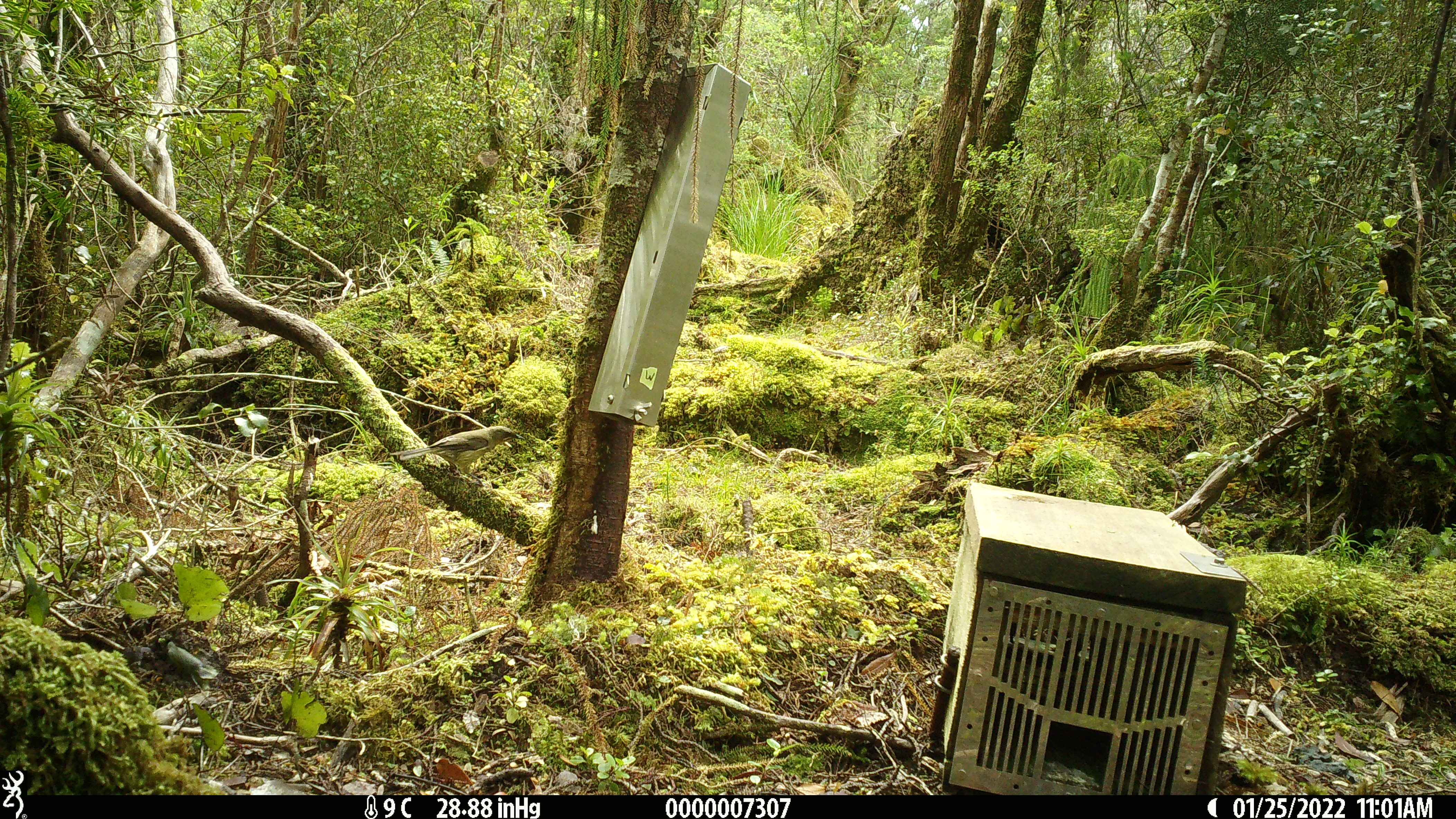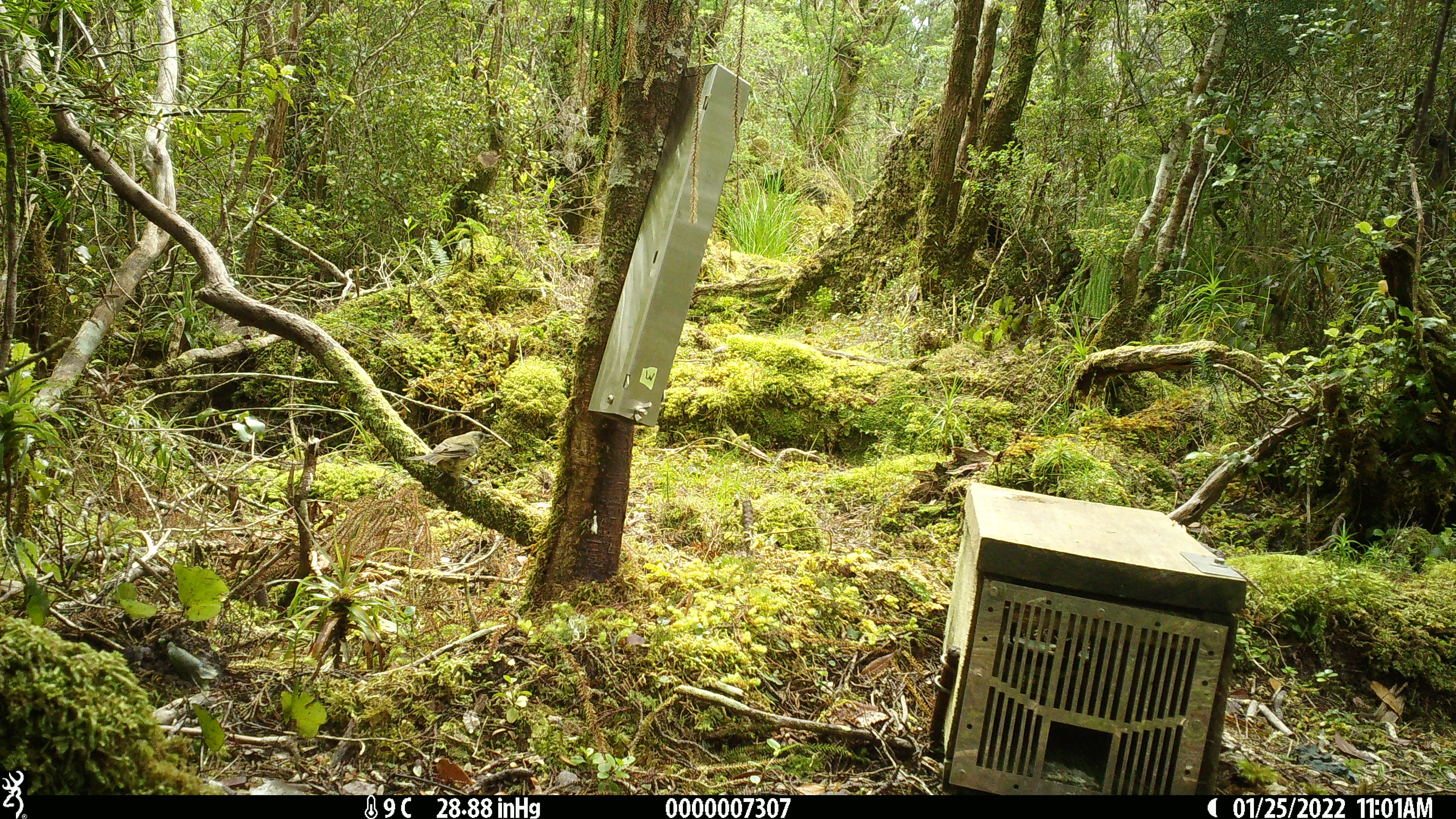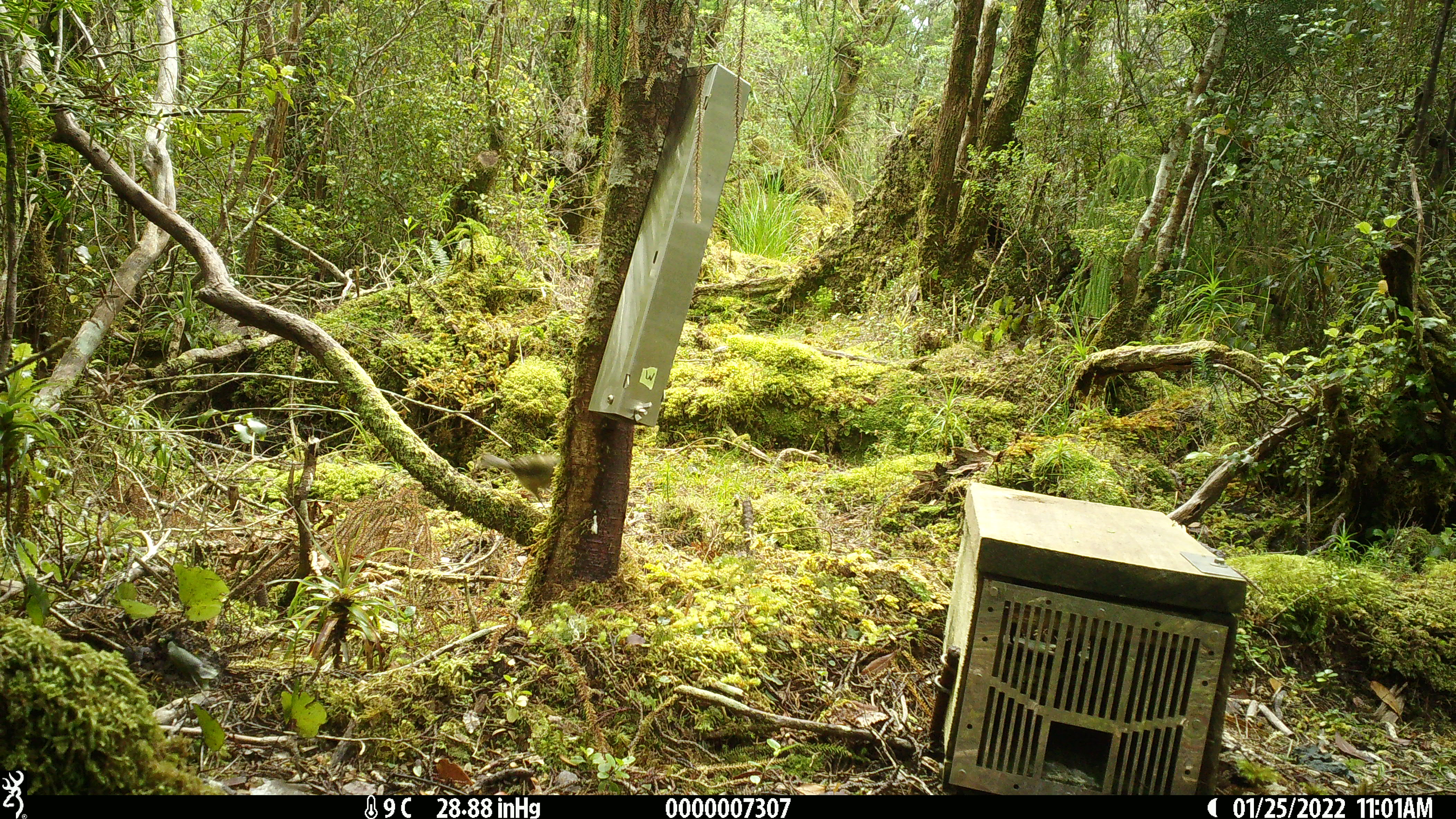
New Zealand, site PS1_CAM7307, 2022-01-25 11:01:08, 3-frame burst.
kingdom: Animalia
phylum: Chordata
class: Aves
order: Passeriformes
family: Meliphagidae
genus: Anthornis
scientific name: Anthornis melanura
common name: new zealand bellbird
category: bellbird